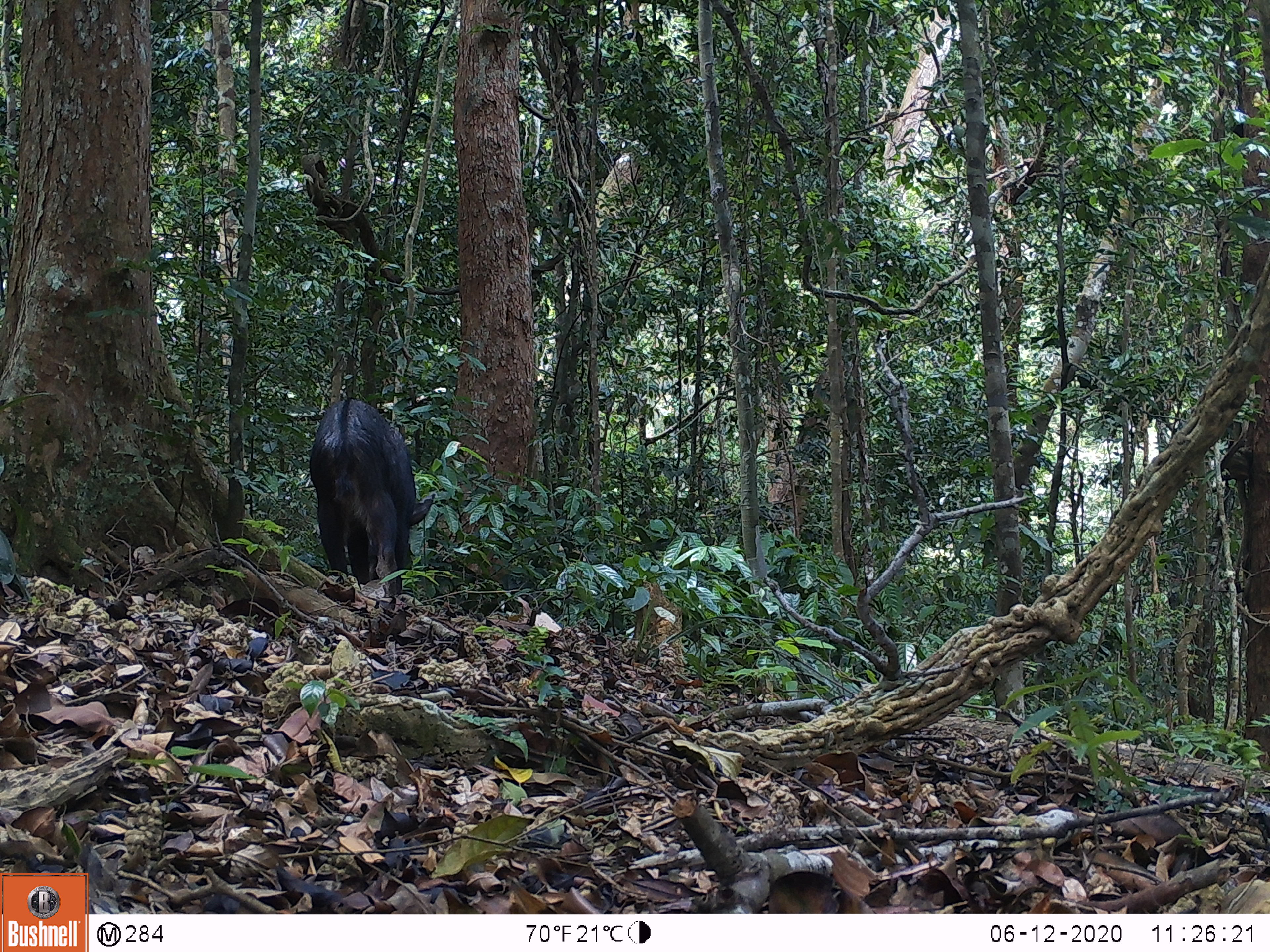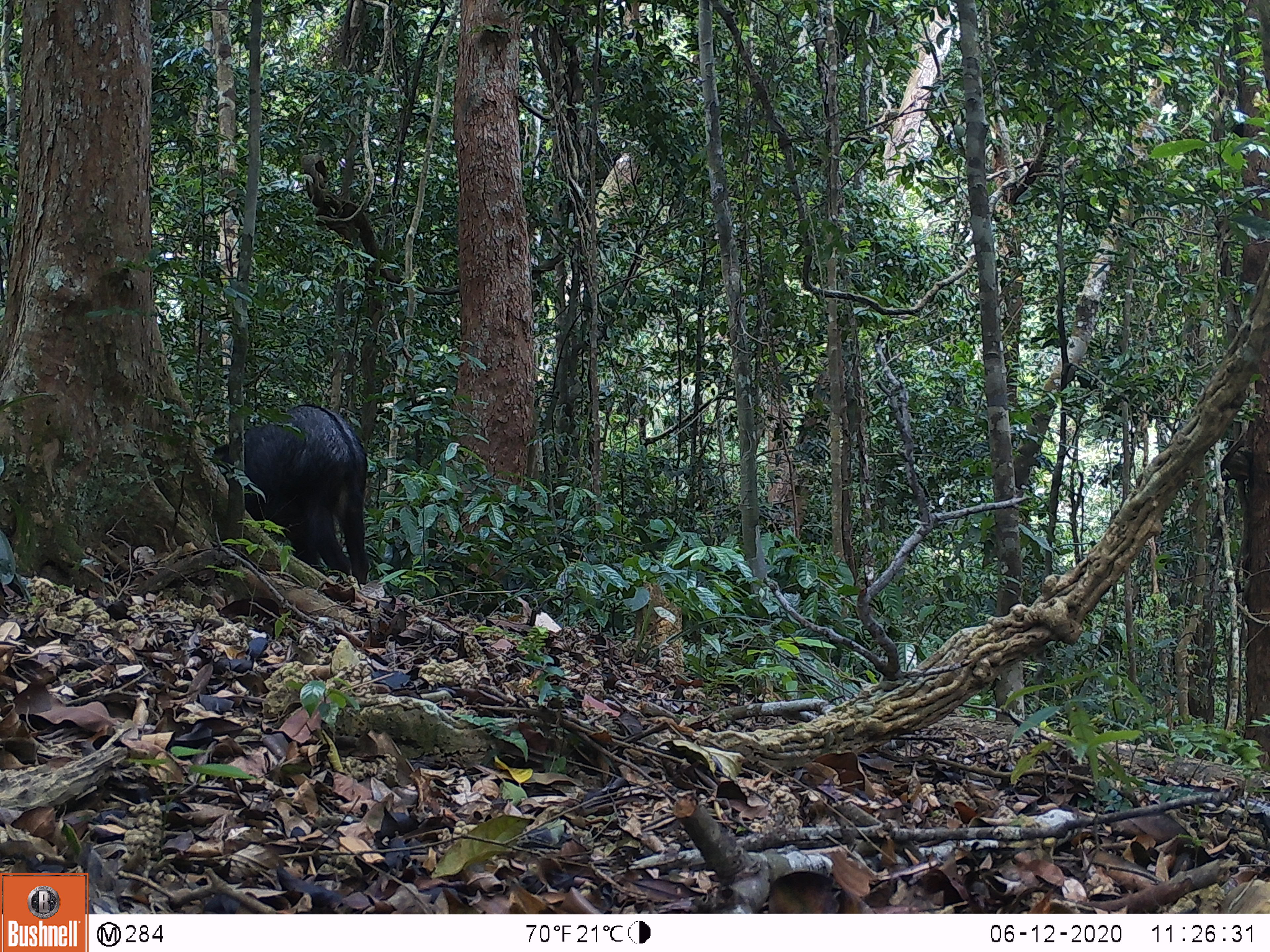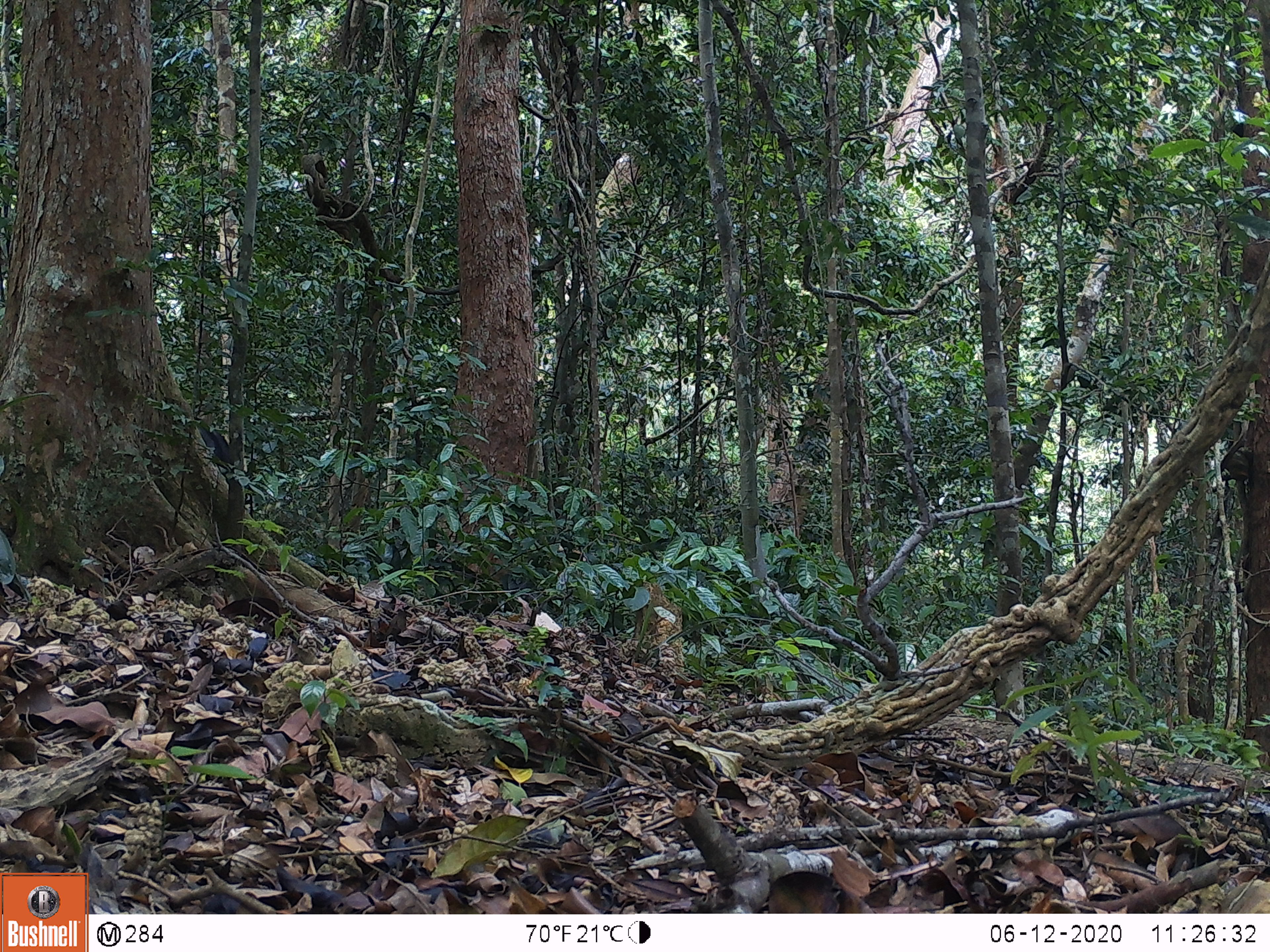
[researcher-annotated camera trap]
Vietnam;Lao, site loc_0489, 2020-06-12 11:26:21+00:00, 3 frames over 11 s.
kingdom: Animalia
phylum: Chordata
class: Mammalia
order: Artiodactyla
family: Bovidae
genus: Capricornis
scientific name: Capricornis sumatraensis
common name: chinese serow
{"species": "chinese serow (Capricornis sumatraensis)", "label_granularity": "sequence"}